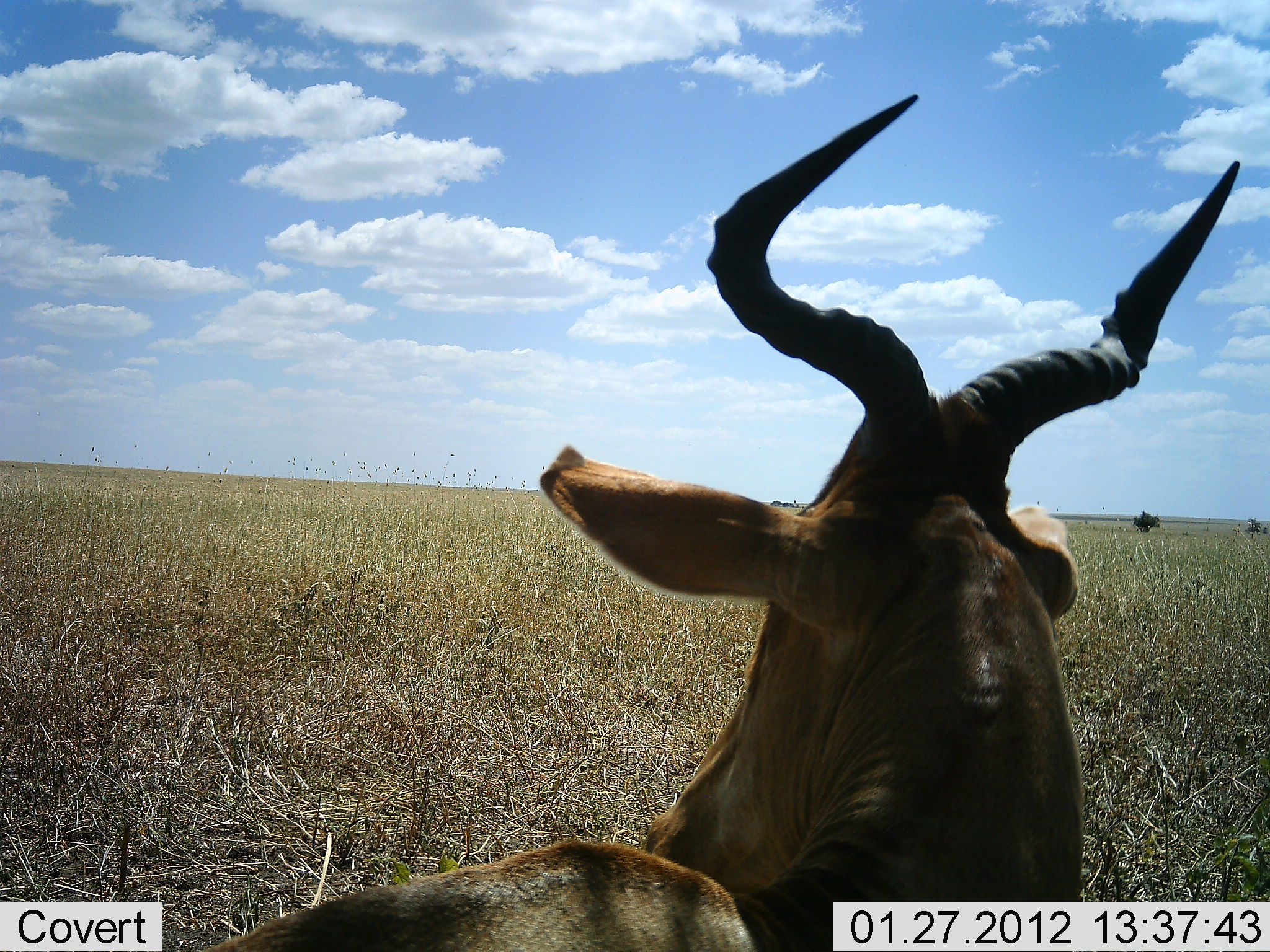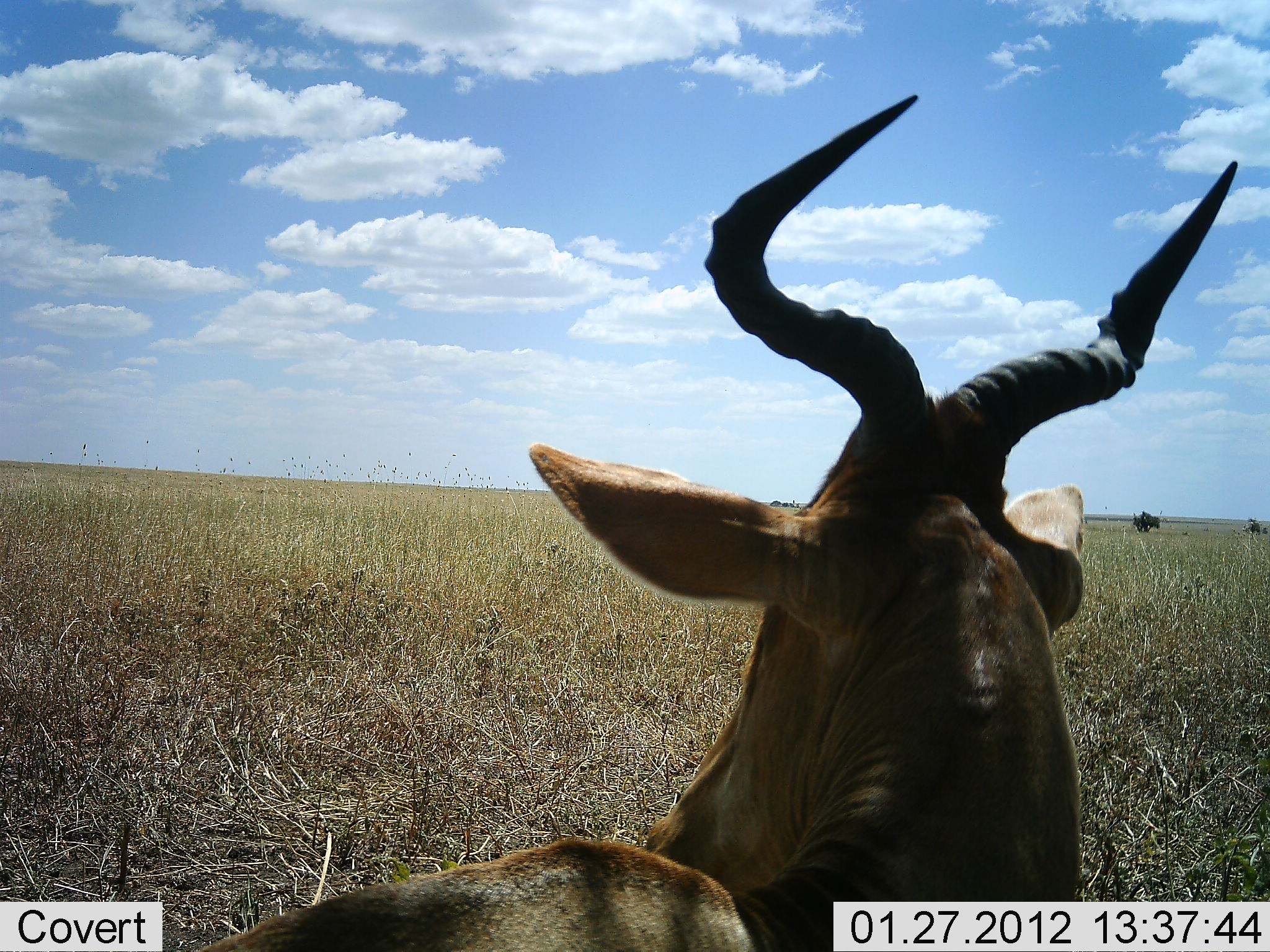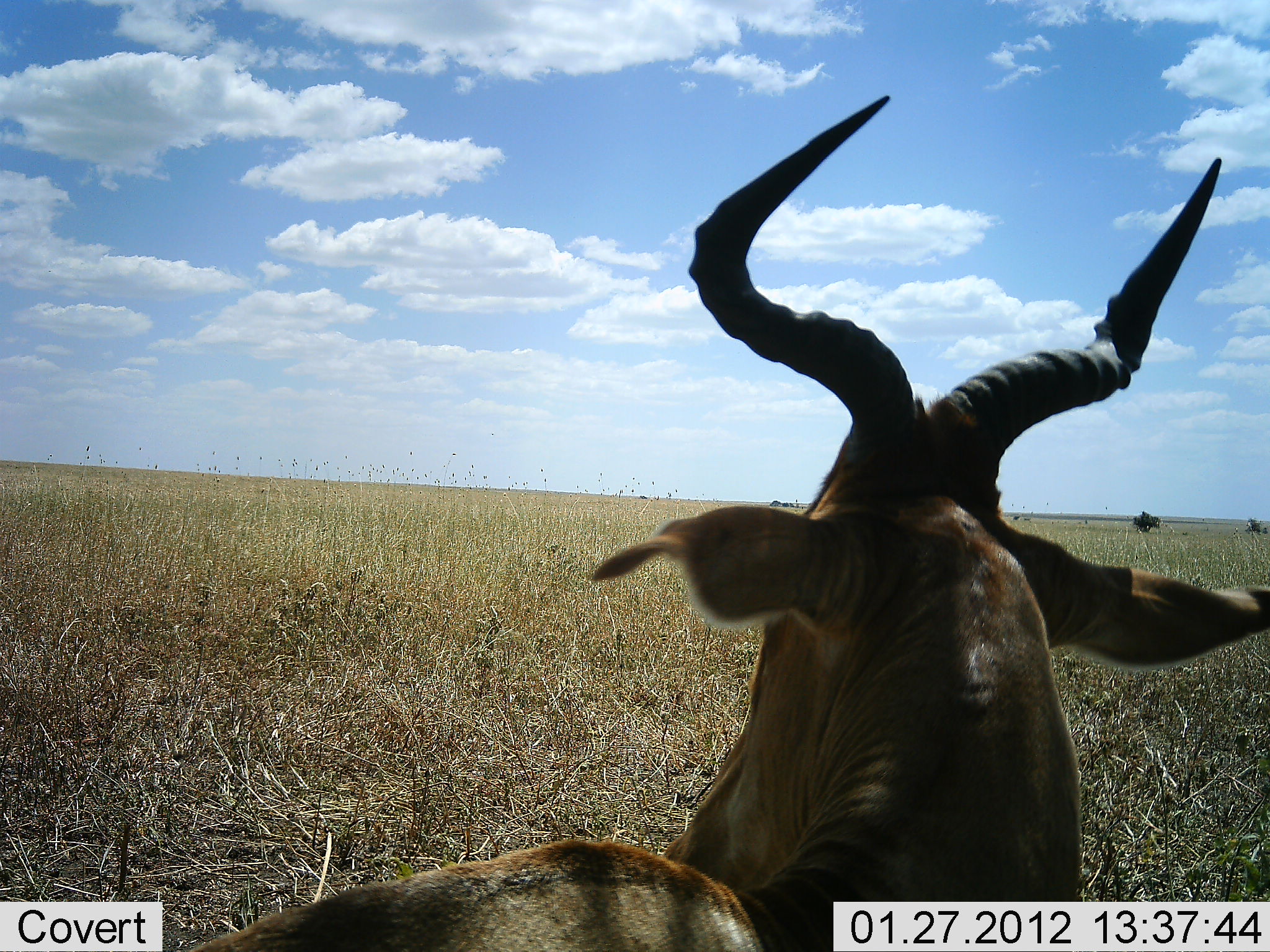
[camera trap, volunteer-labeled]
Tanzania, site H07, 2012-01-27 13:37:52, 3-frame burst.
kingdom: Animalia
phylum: Chordata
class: Mammalia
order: Artiodactyla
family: Bovidae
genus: Alcelaphus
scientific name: Alcelaphus buselaphus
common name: hartebeest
Hartebeest (Alcelaphus buselaphus), count 1. Behavior (volunteer vote fractions): standing 20%, resting 80%, moving 0%, interacting 0%. Young present (vote fraction): 0%. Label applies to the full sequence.